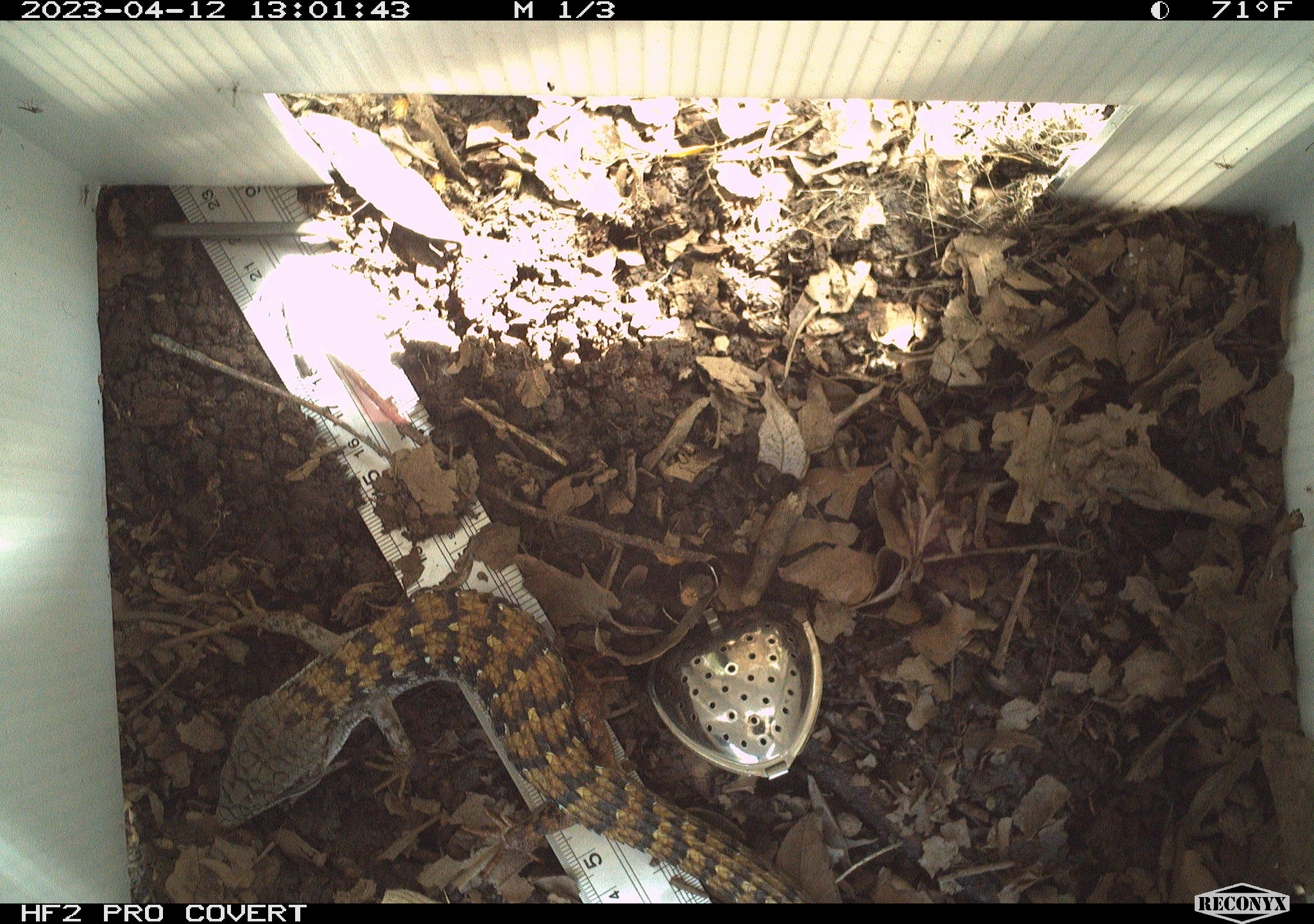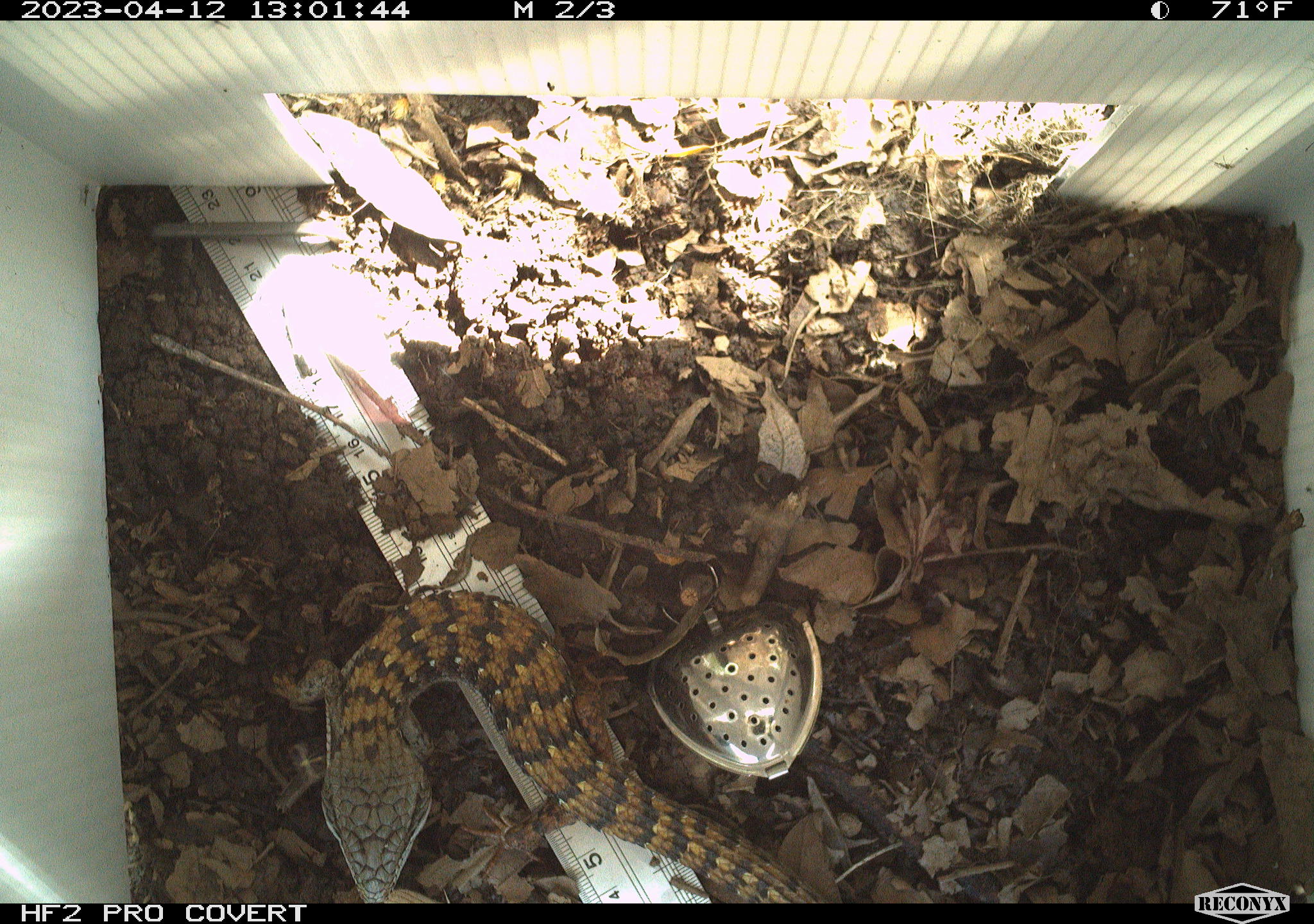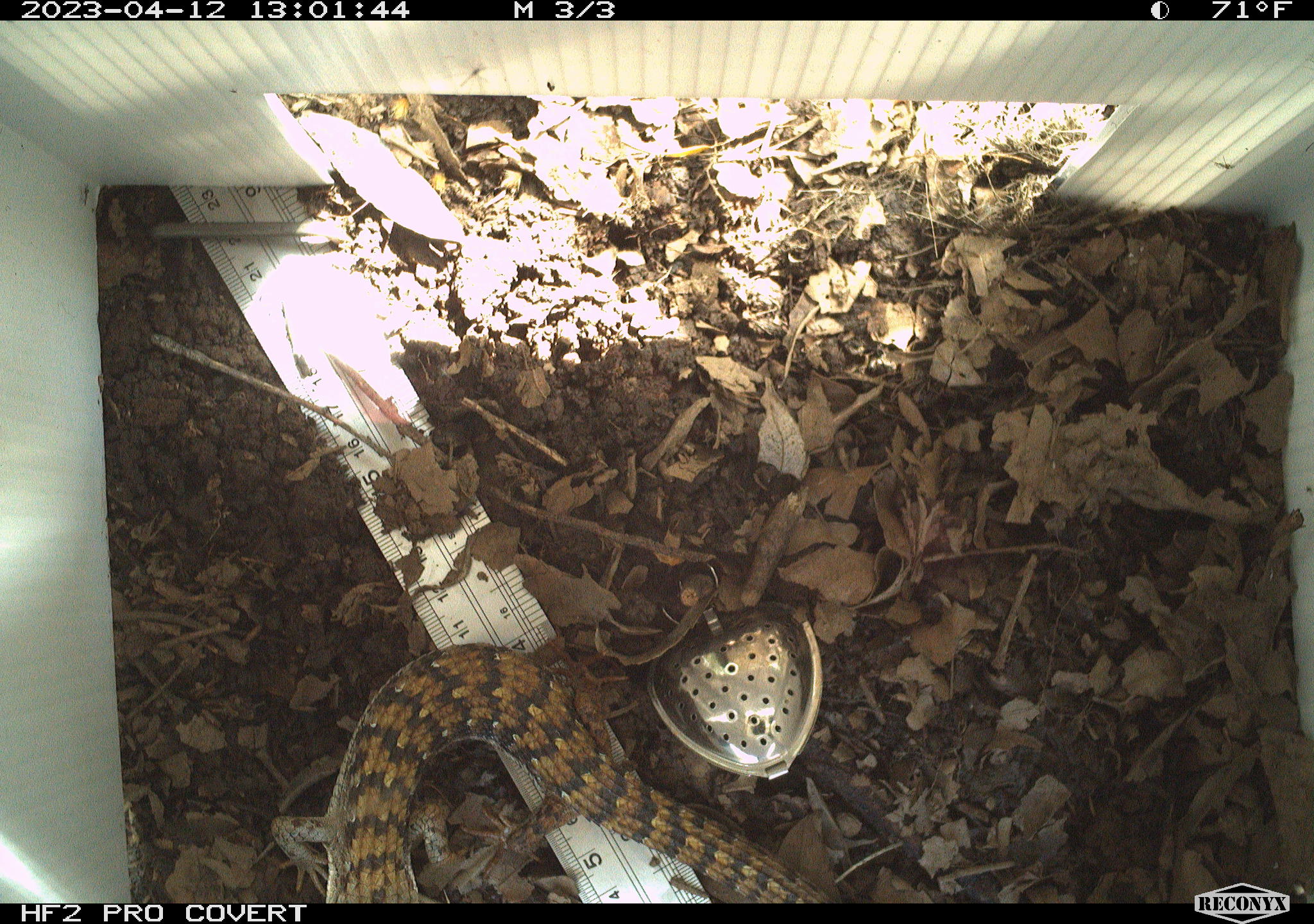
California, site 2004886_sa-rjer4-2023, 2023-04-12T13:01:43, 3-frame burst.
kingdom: Animalia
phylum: Chordata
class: Reptilia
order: Squamata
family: Anguidae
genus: Elgaria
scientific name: Elgaria multicarinata webbii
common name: san diego alligator lizard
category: woodland alligator lizard